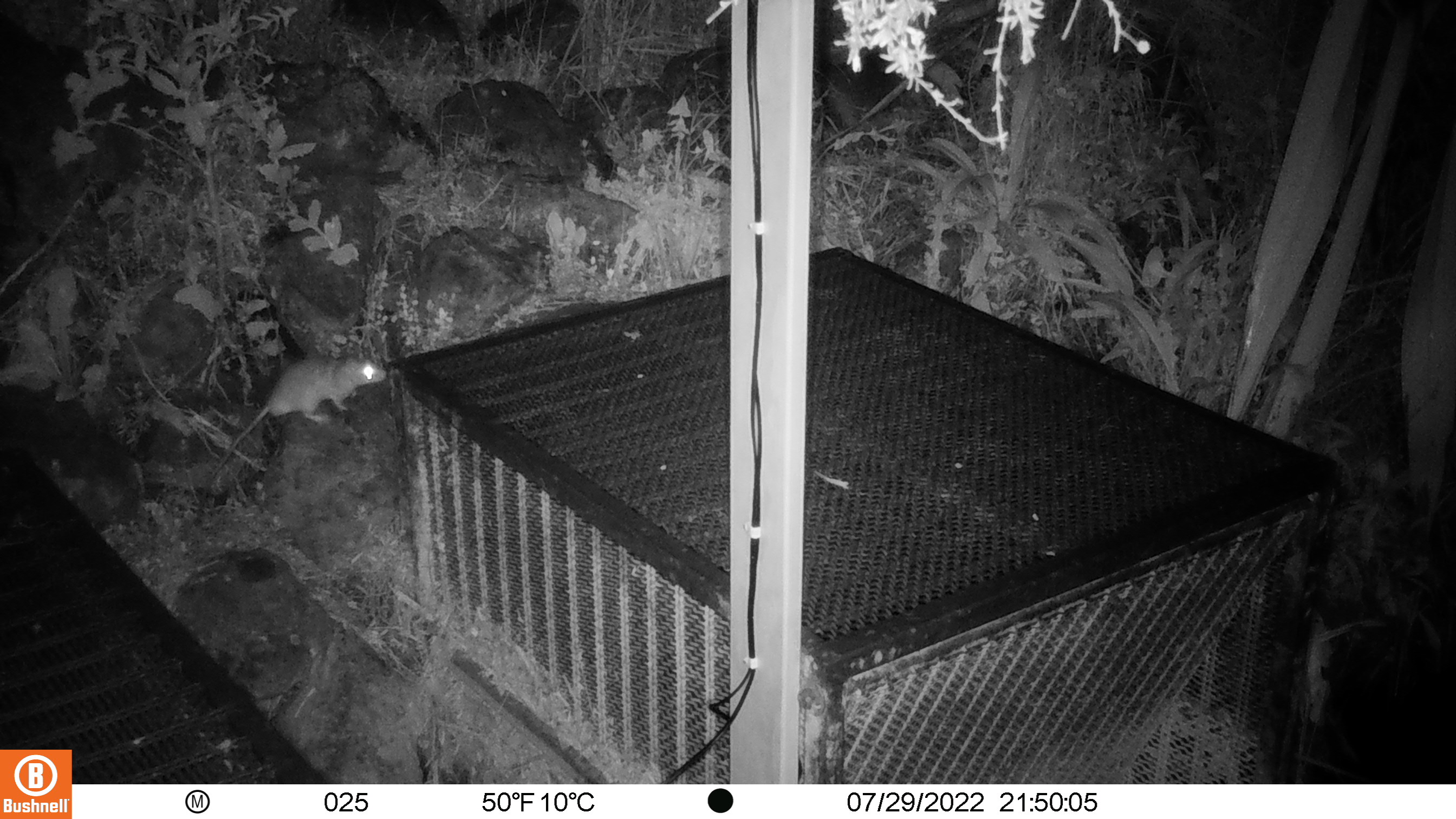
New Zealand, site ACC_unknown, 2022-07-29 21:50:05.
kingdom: Animalia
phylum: Chordata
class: Mammalia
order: Rodentia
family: Muridae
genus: Rattus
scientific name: Rattus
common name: rat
Rat (Rattus).